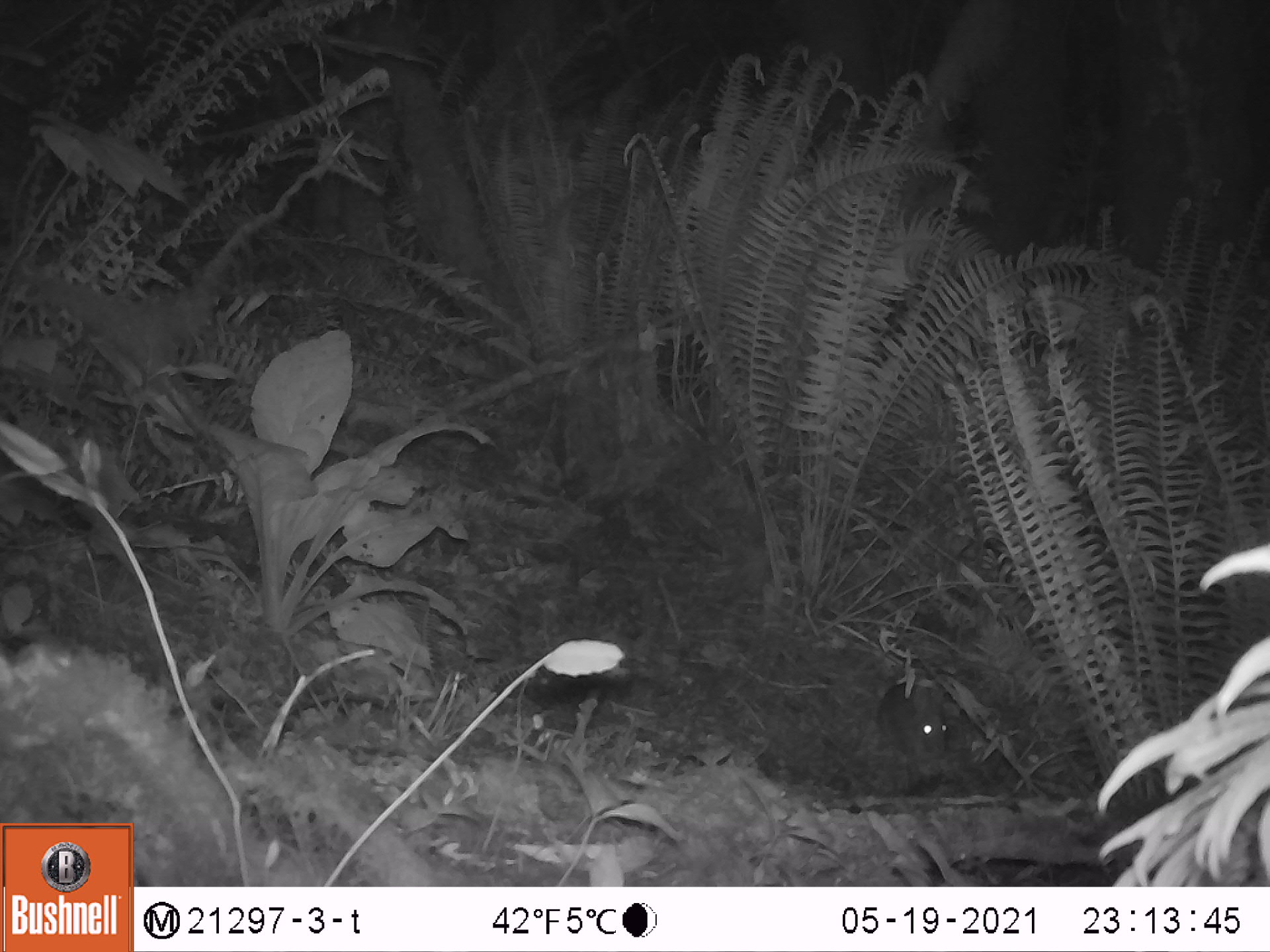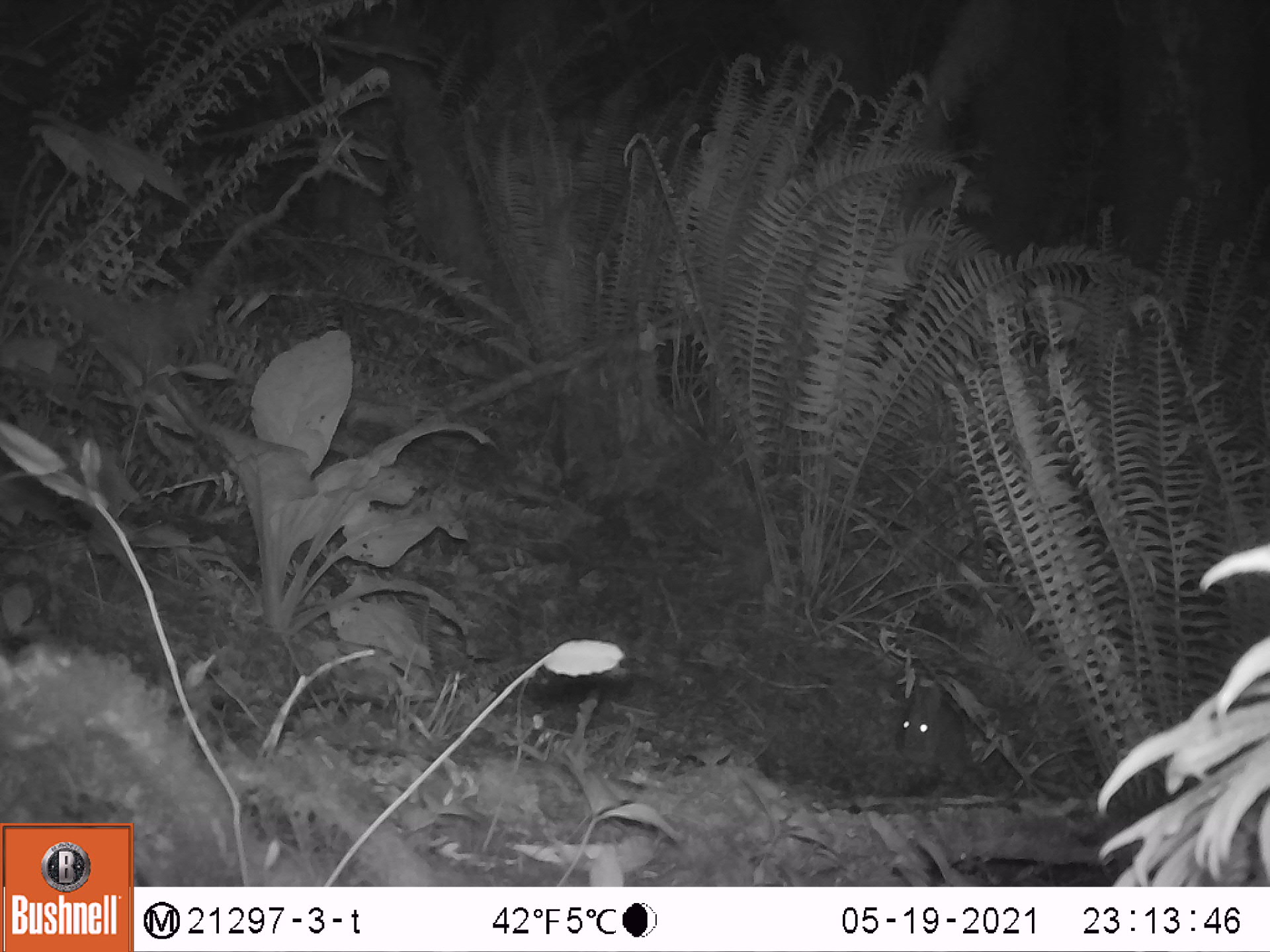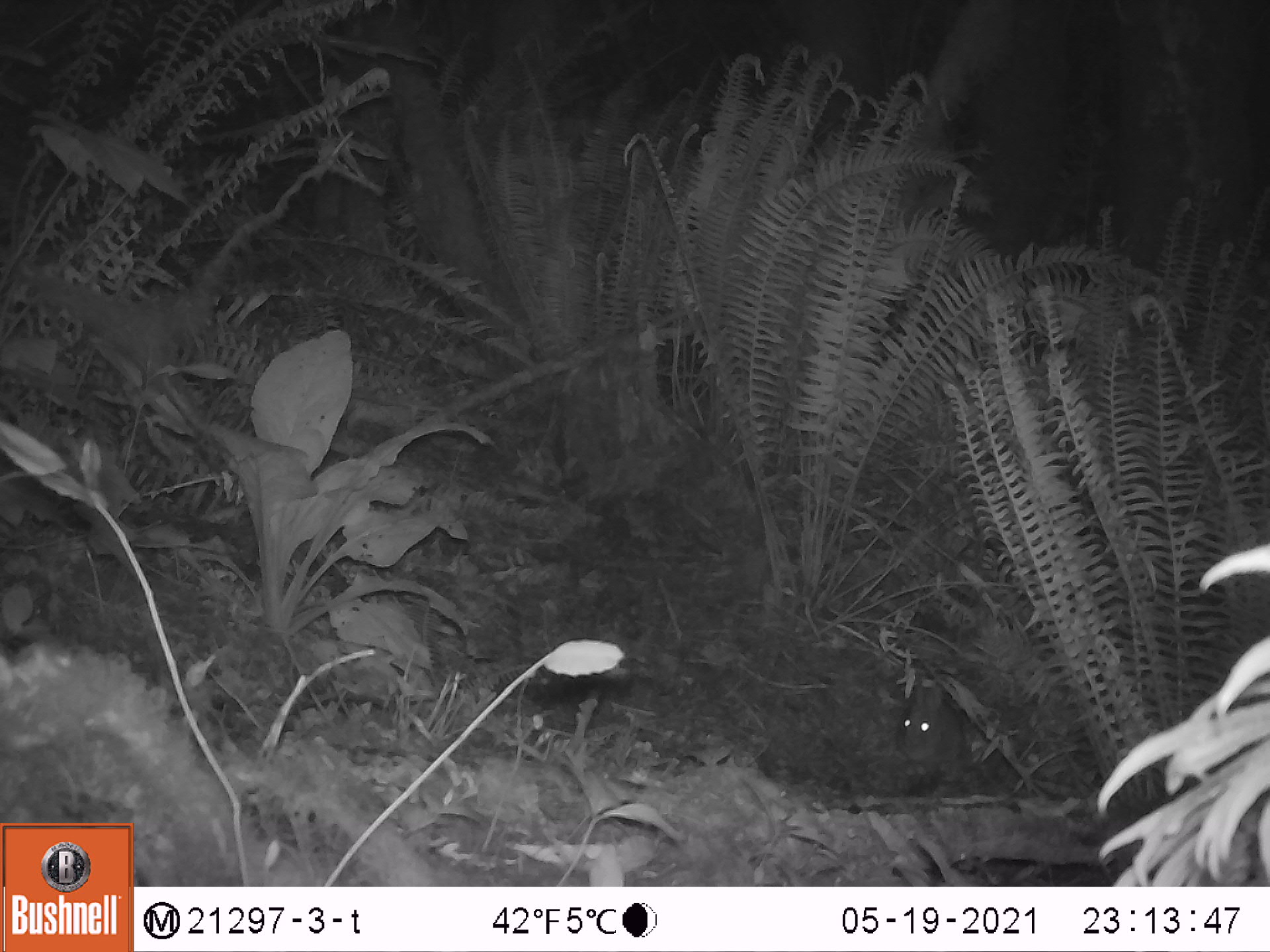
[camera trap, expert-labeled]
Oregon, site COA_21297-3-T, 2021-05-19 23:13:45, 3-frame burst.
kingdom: Animalia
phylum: Chordata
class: Mammalia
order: Lagomorpha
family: Leporidae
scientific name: Leporidae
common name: hares and rabbits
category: leporidae family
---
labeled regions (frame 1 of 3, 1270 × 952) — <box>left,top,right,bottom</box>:
leporidae family: <box>864,665,952,759</box>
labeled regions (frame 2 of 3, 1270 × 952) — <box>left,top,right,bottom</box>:
leporidae family: <box>888,670,972,770</box>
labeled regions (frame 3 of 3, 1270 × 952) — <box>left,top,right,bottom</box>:
leporidae family: <box>892,670,985,790</box>